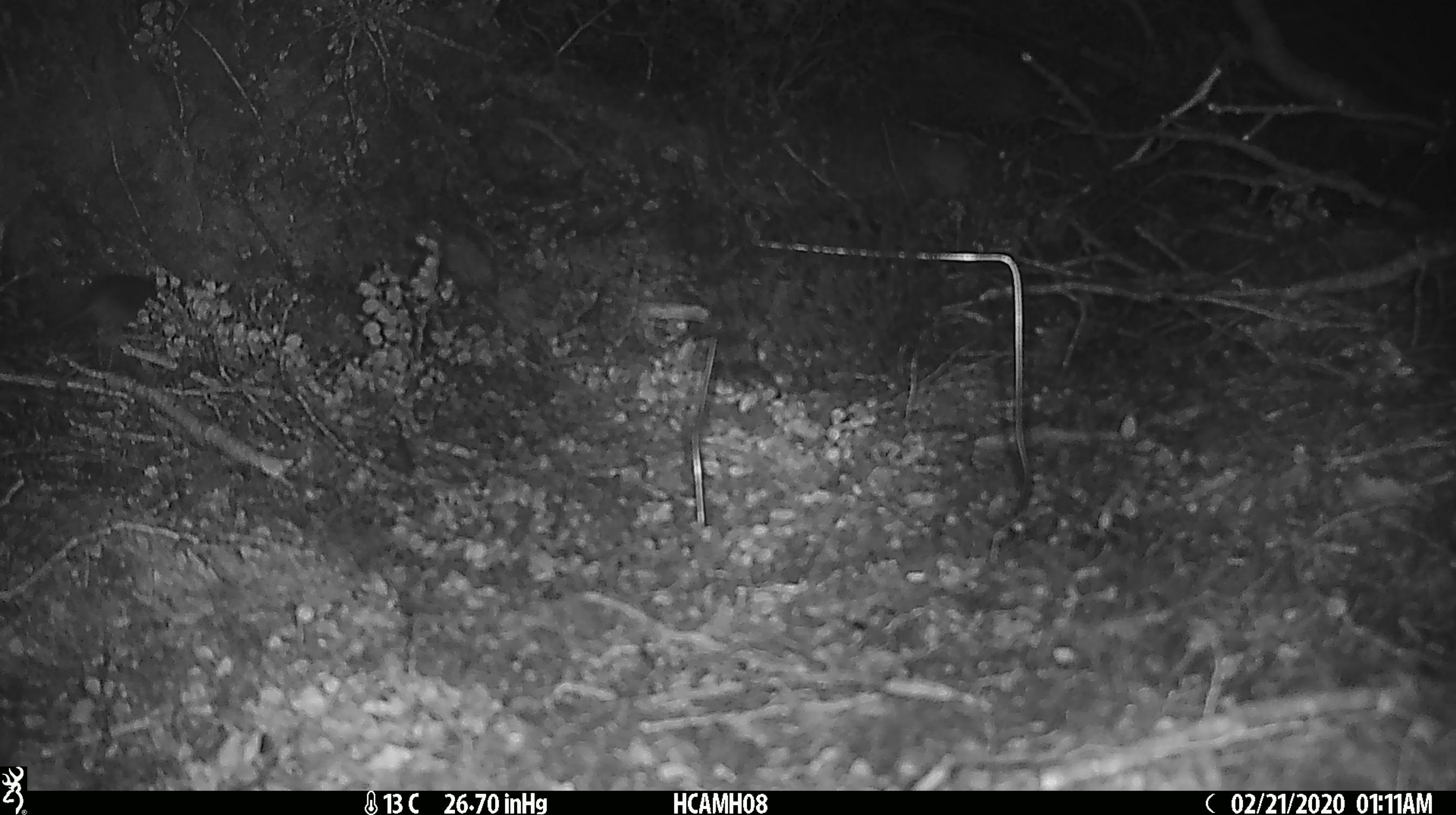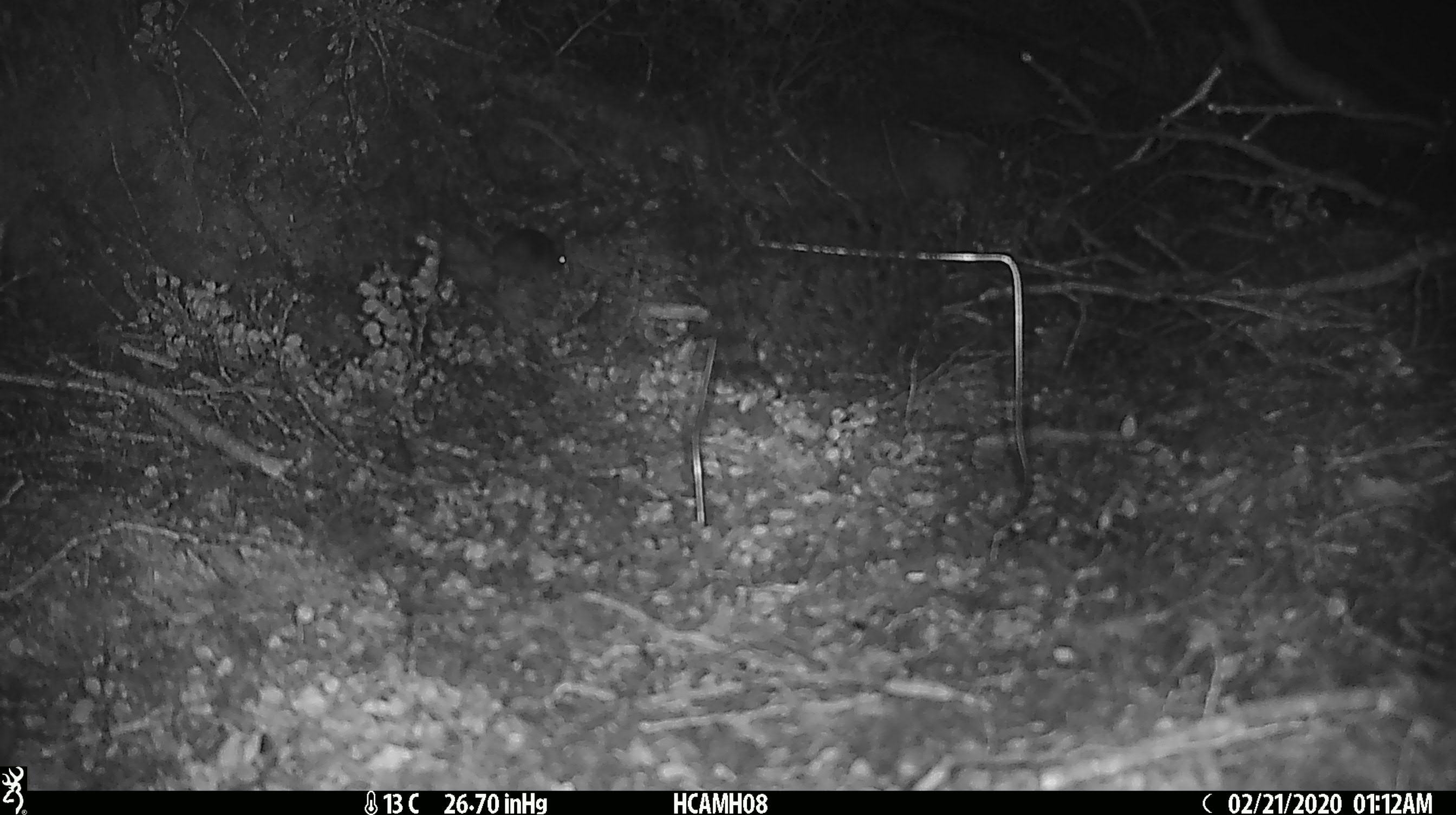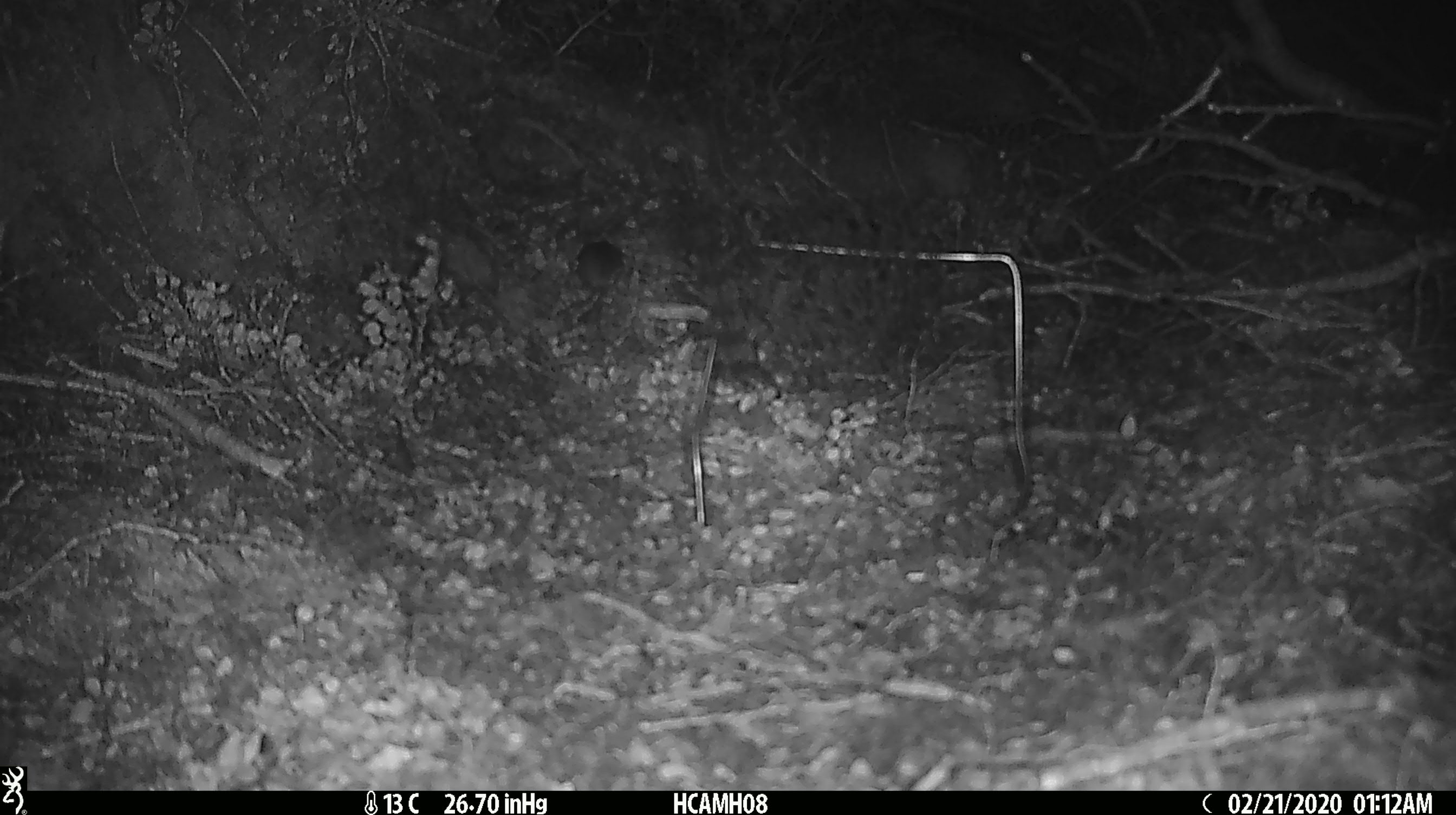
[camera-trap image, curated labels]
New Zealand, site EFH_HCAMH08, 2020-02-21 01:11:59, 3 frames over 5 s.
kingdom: Animalia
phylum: Chordata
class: Mammalia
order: Rodentia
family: Muridae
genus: Mus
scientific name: Mus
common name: mouse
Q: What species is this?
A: Mouse (Mus).